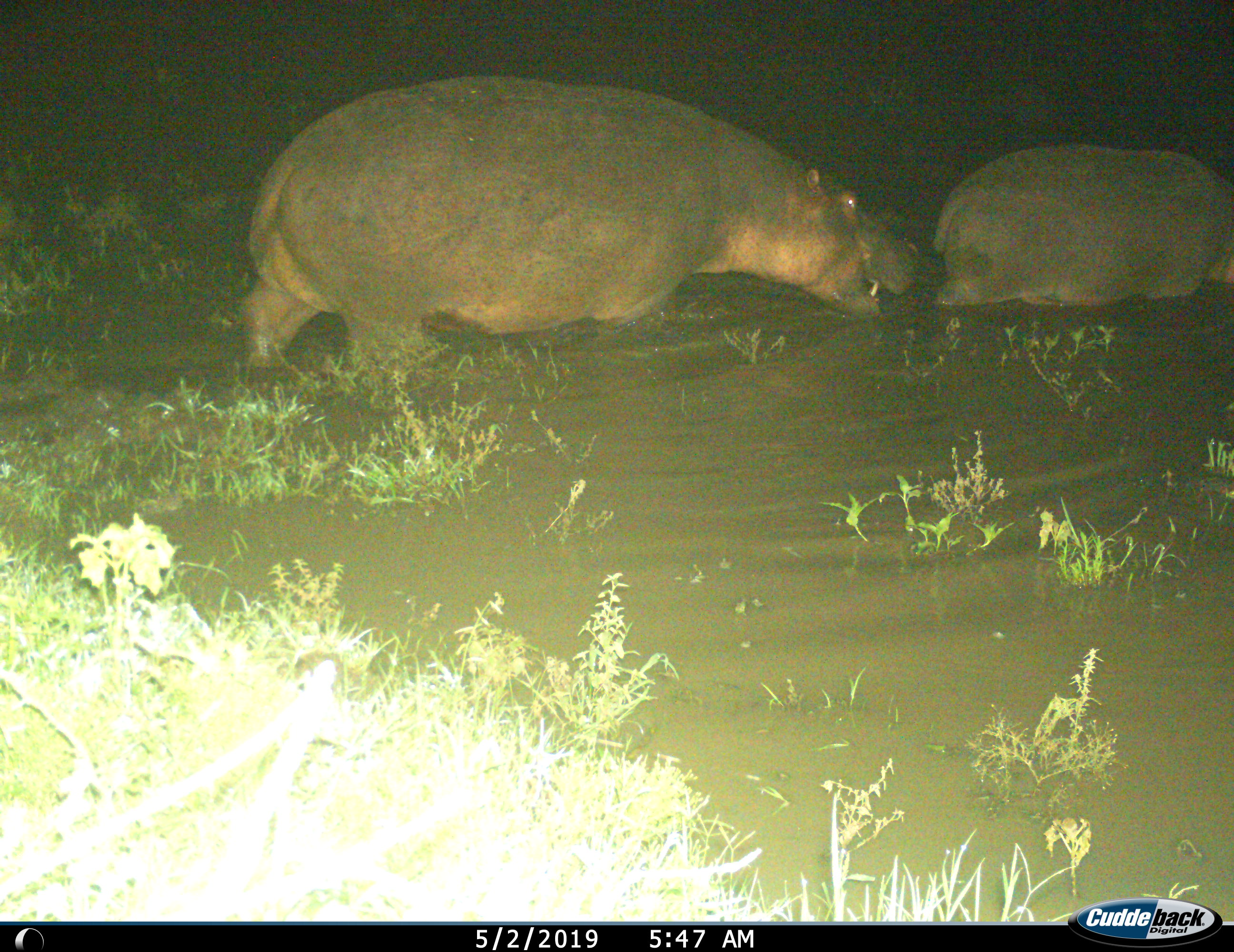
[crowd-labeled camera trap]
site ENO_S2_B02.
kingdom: Animalia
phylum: Chordata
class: Mammalia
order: Artiodactyla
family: Hippopotamidae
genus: Hippopotamus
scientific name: Hippopotamus amphibius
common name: hippopotamus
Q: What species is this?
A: Hippopotamus (Hippopotamus amphibius).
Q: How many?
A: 2.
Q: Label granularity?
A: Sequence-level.